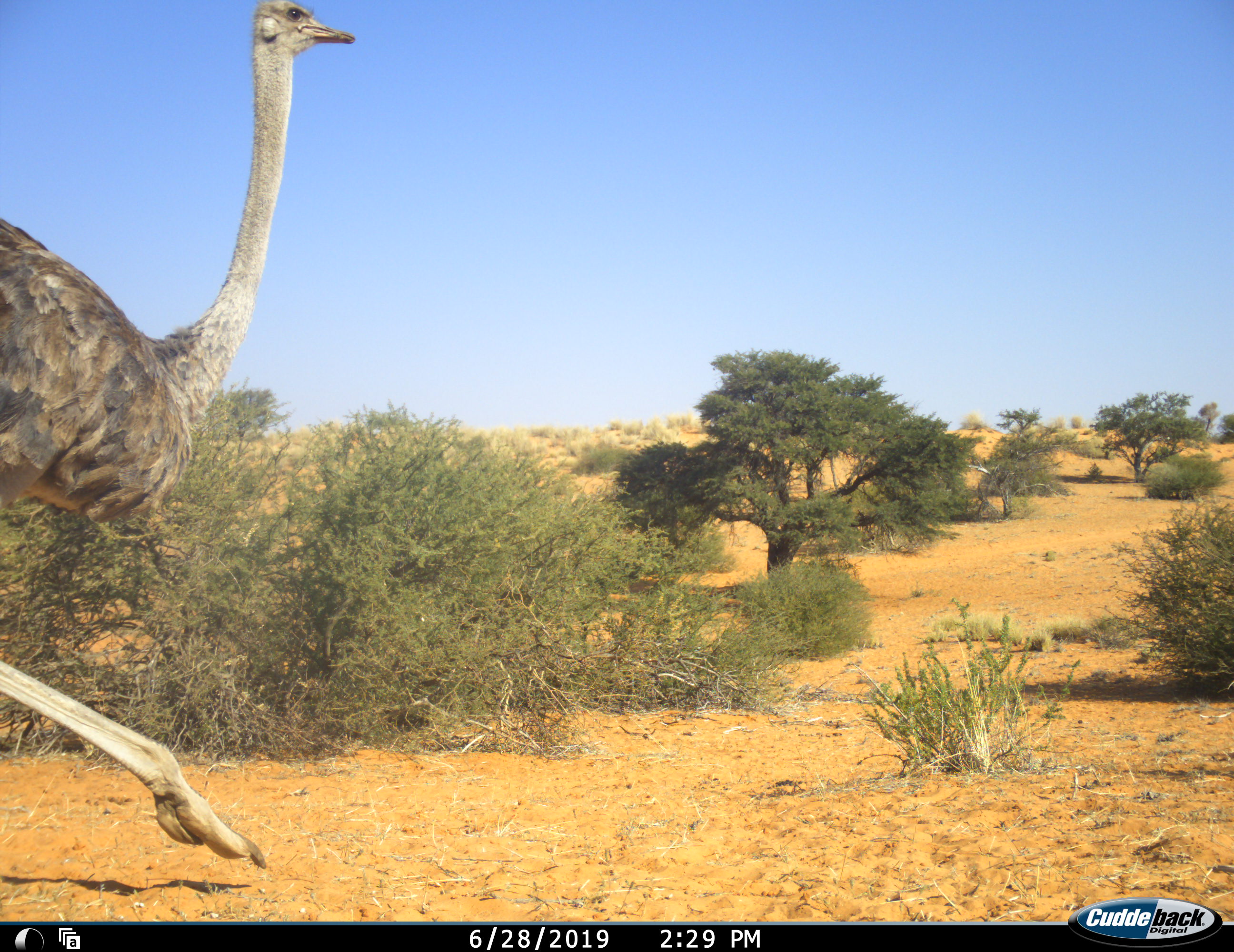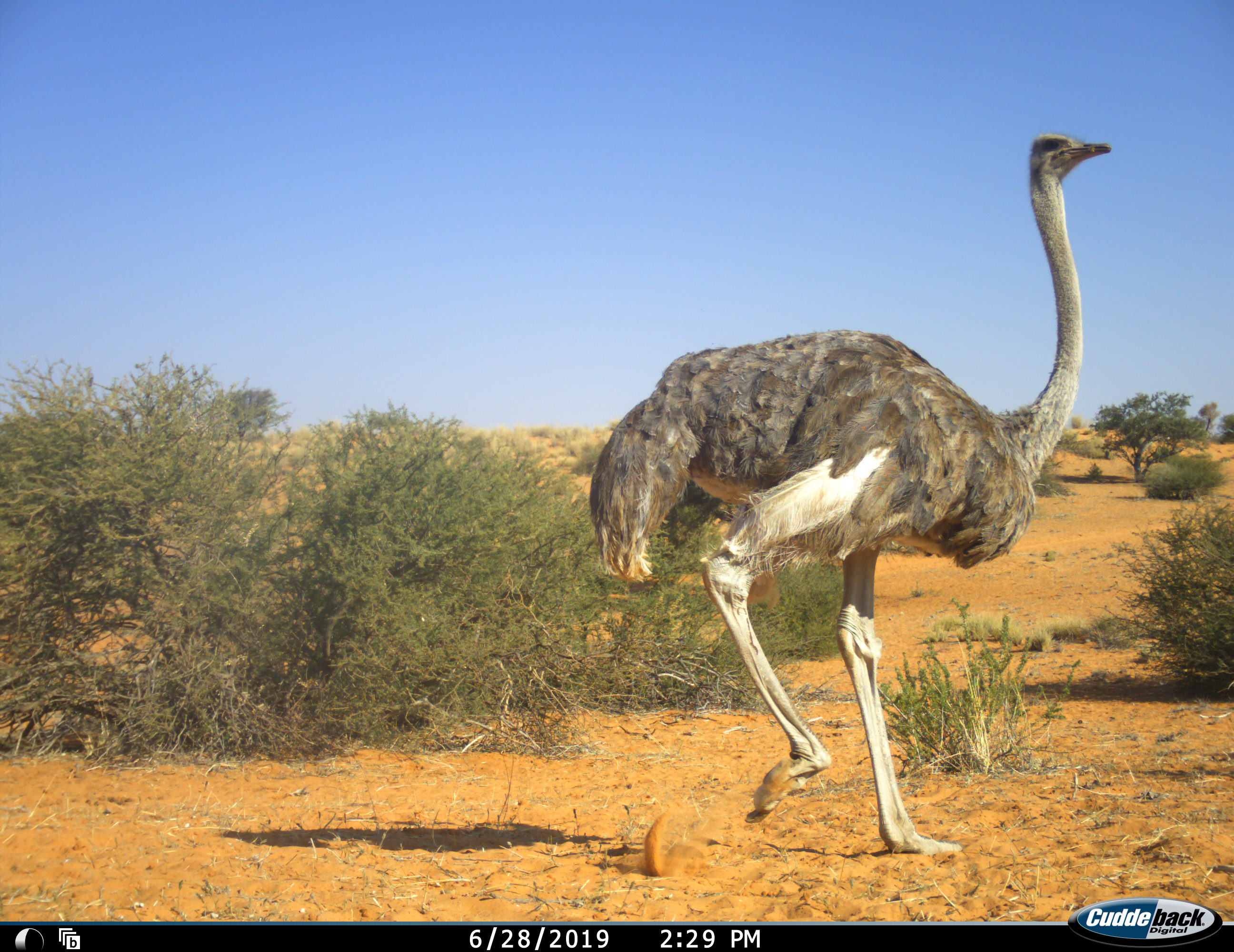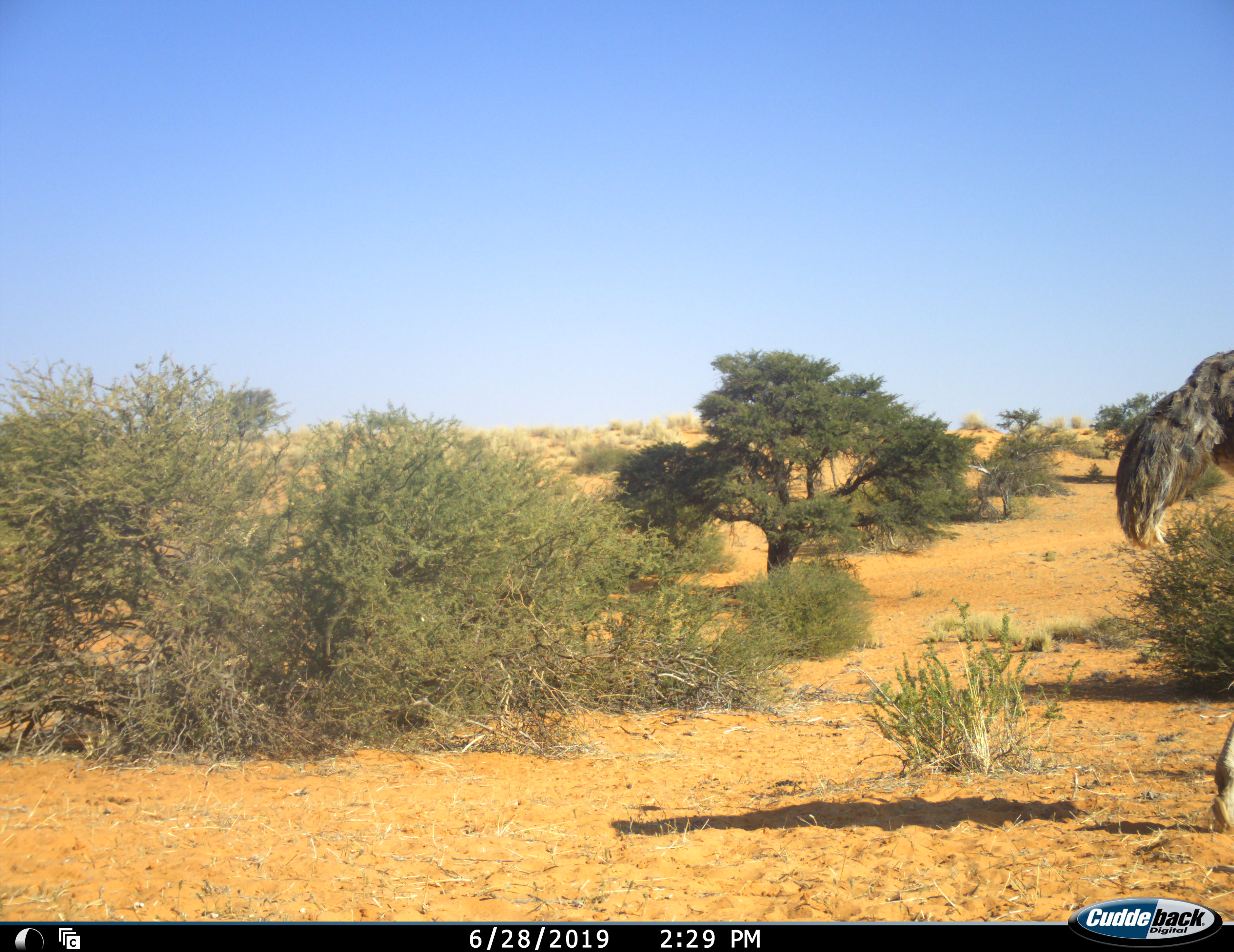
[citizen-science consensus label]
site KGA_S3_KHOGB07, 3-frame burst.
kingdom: Animalia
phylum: Chordata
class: Aves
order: Struthioniformes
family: Struthionidae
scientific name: Struthionidae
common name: ostrich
Ostrich (Struthionidae), count 1. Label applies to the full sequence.